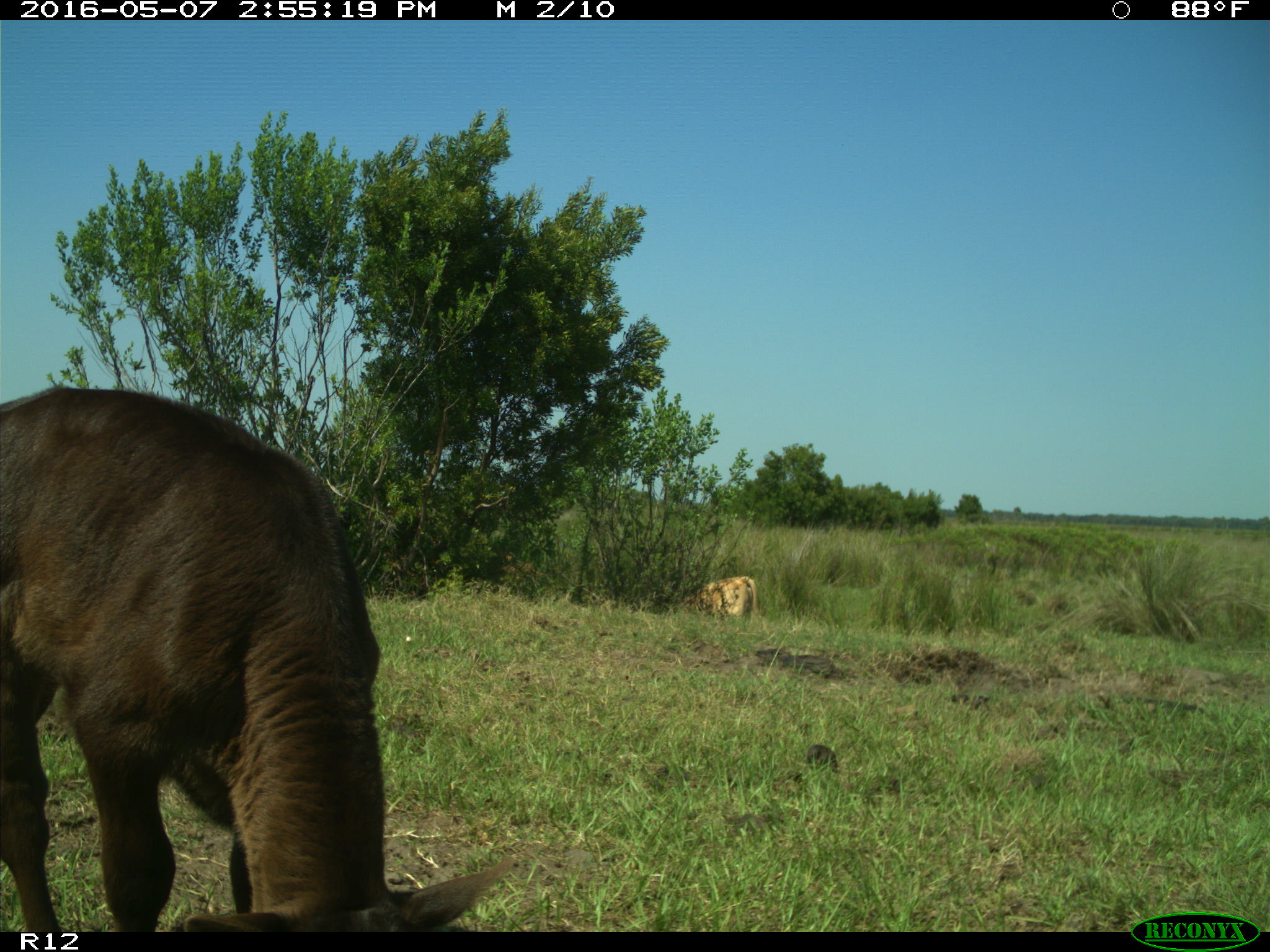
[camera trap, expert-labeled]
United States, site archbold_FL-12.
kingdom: Animalia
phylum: Chordata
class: Mammalia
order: Artiodactyla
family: Bovidae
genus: Bos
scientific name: Bos taurus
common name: domestic cow